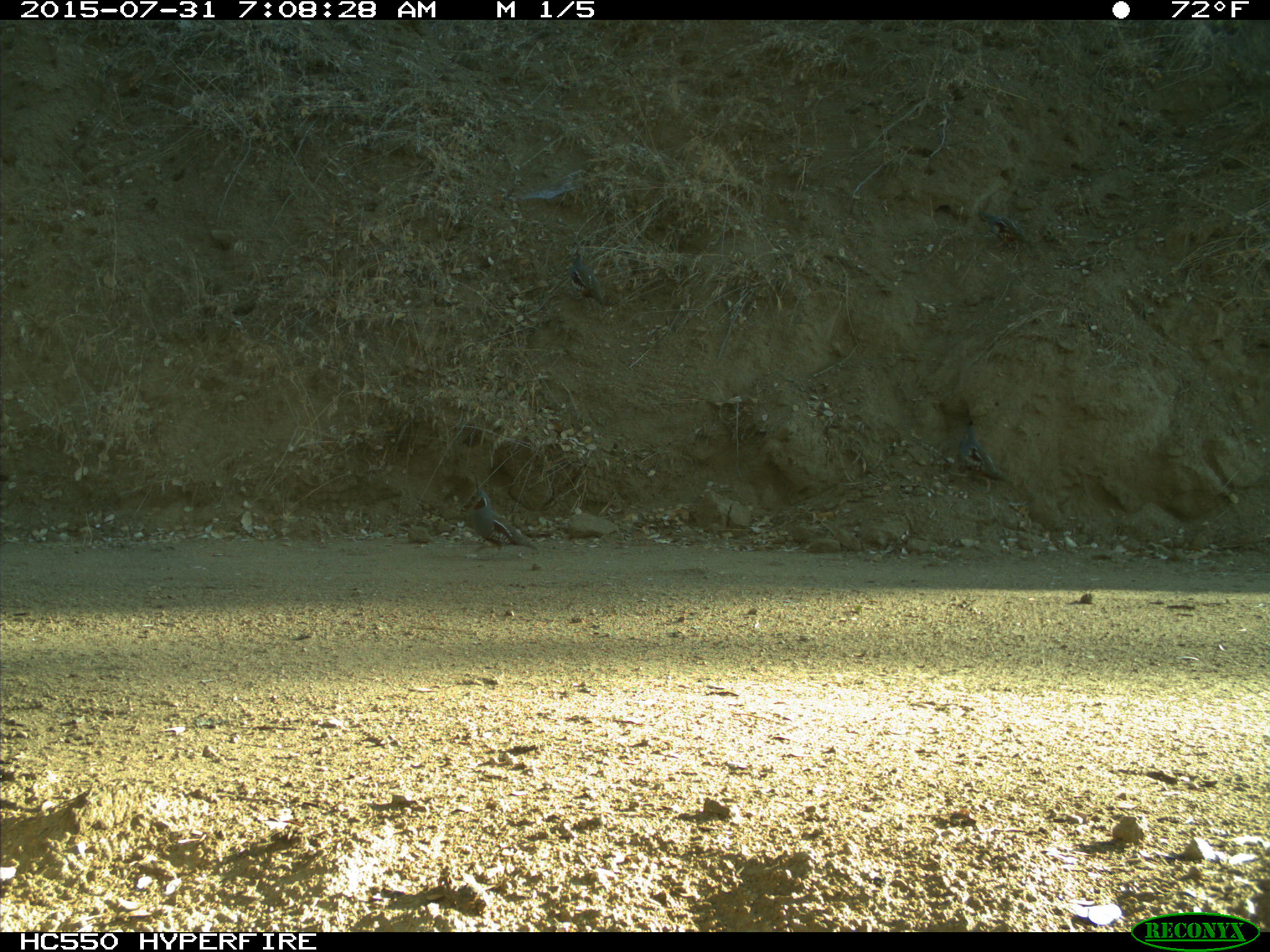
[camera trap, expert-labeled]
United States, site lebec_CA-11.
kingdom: Animalia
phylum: Chordata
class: Aves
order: Galliformes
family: Odontophoridae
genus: Callipepla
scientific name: Callipepla californica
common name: california quail